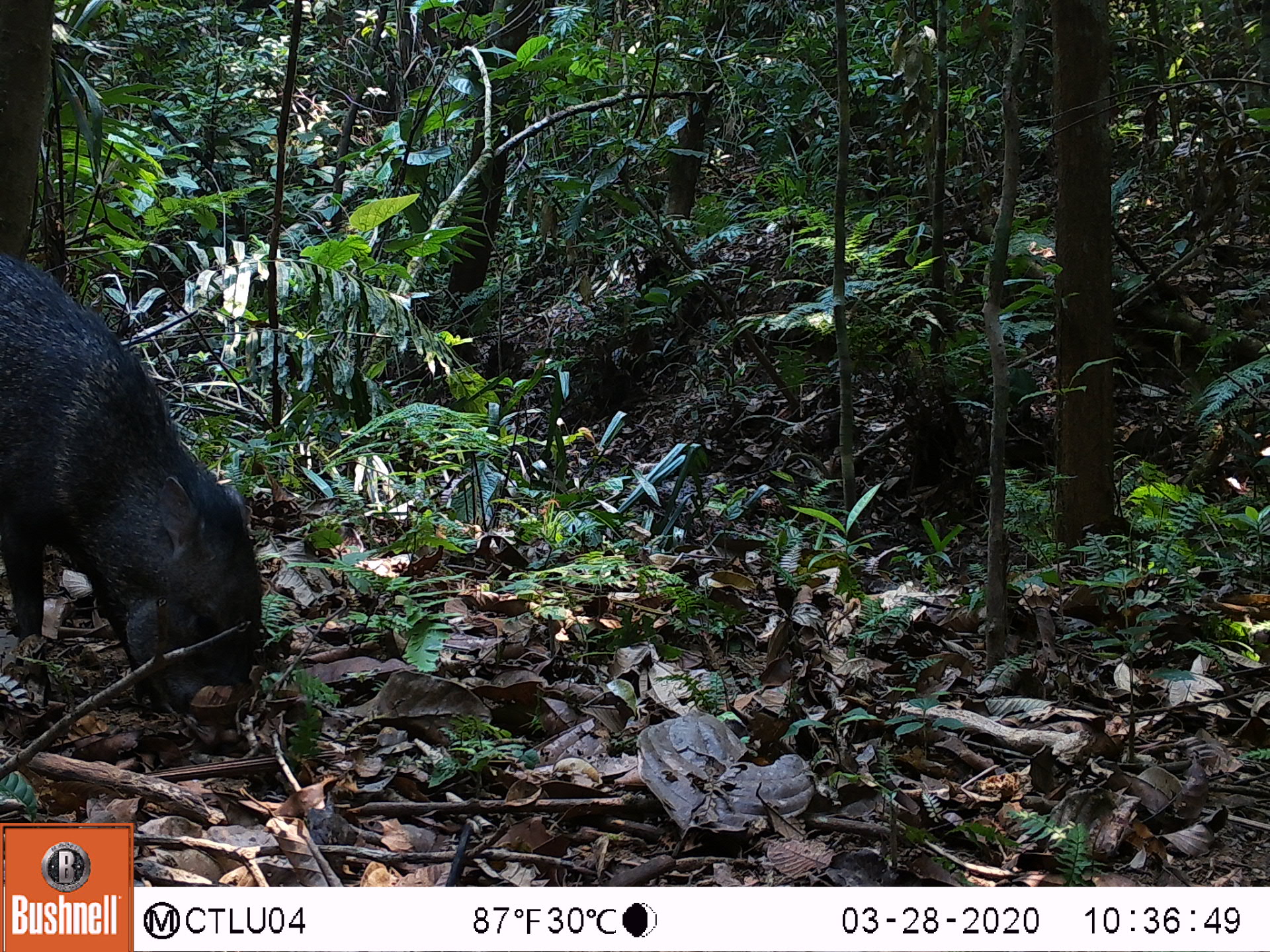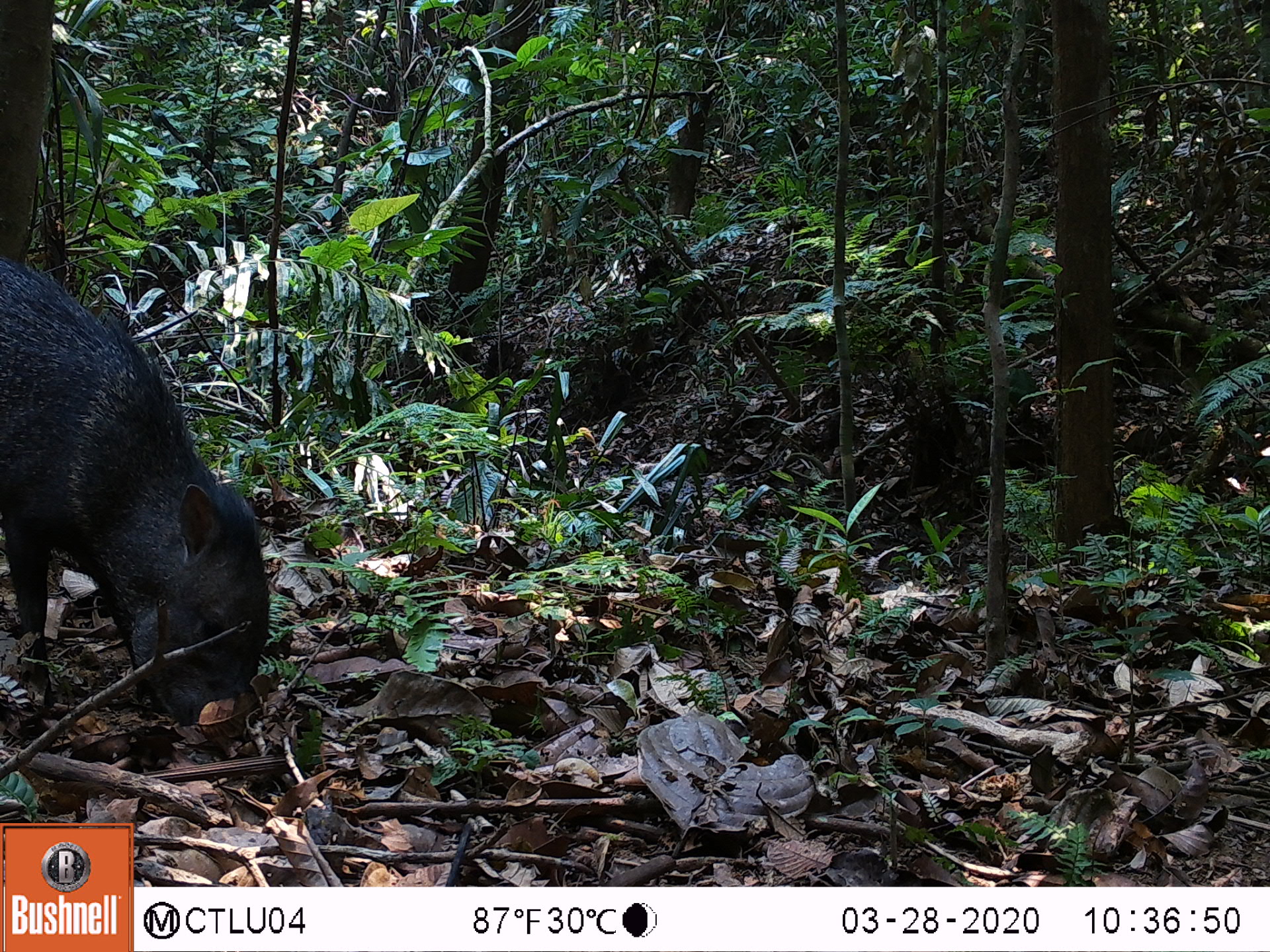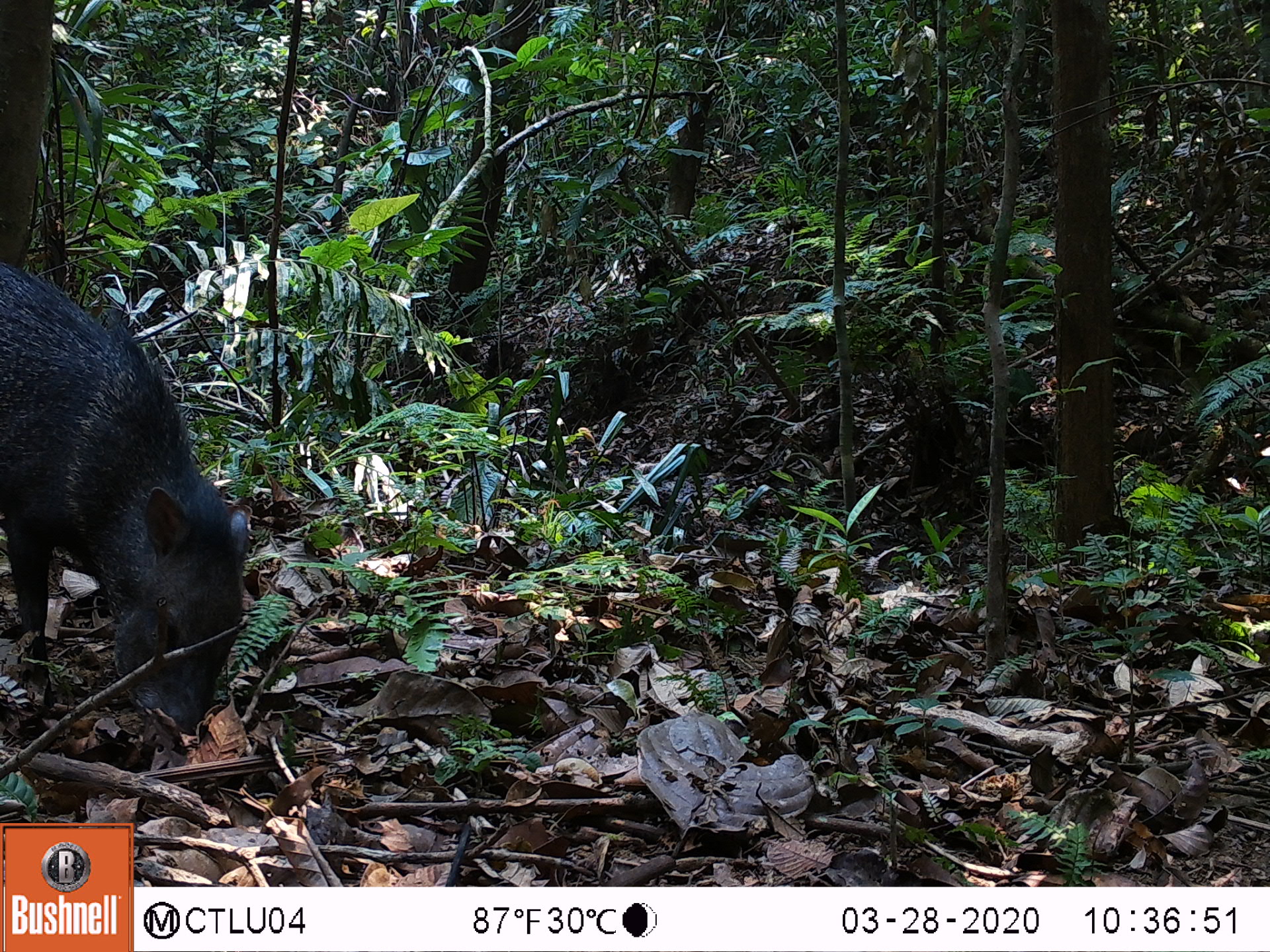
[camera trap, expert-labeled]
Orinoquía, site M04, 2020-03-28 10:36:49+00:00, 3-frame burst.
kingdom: Animalia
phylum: Chordata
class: Mammalia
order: Artiodactyla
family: Tayassuidae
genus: Pecari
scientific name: Pecari tajacu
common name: collared peccary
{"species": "collared peccary (Pecari tajacu)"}